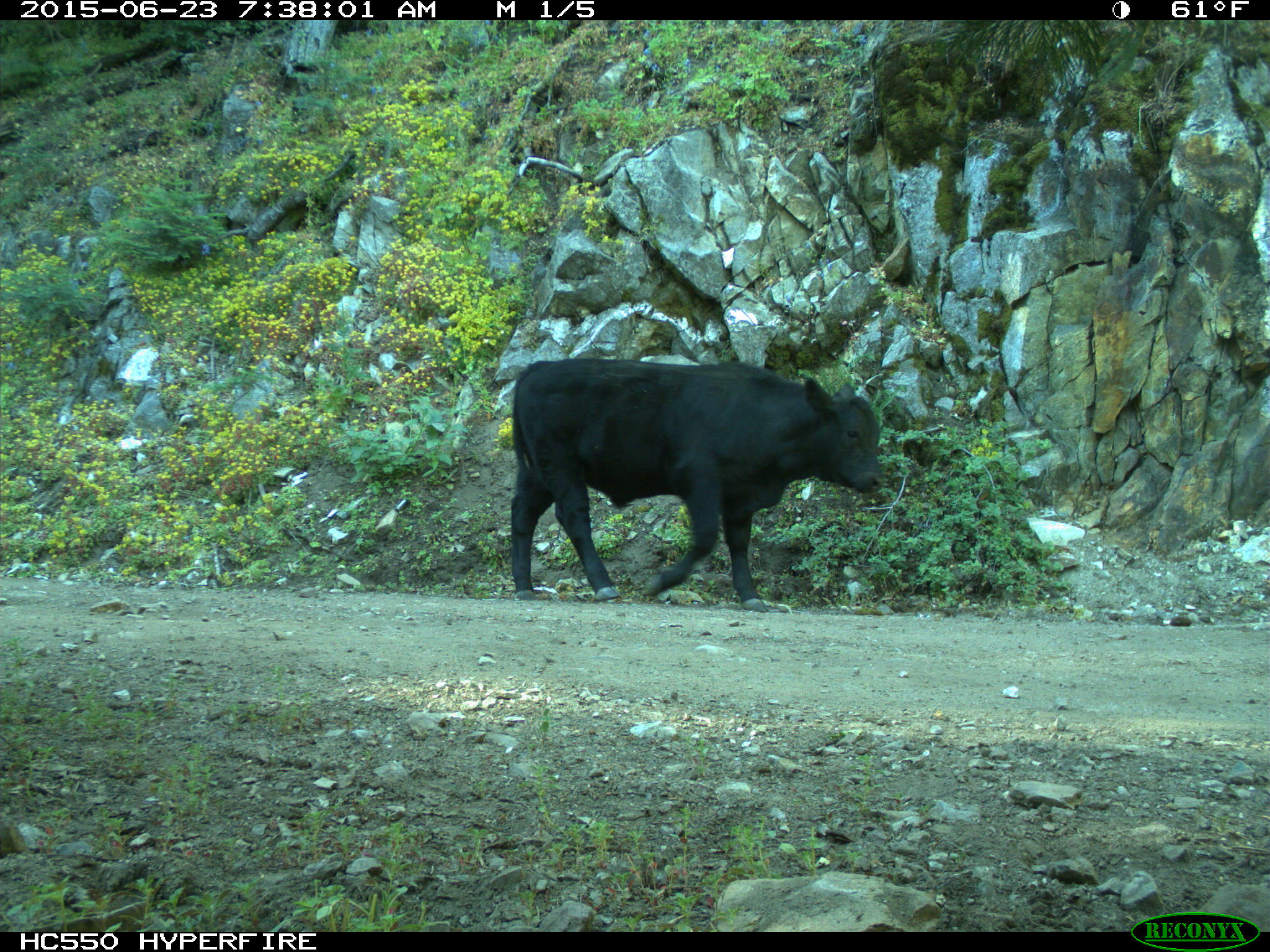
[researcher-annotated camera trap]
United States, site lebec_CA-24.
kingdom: Animalia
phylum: Chordata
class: Mammalia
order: Artiodactyla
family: Bovidae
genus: Bos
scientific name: Bos taurus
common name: domestic cow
Bos taurus (domestic cow).